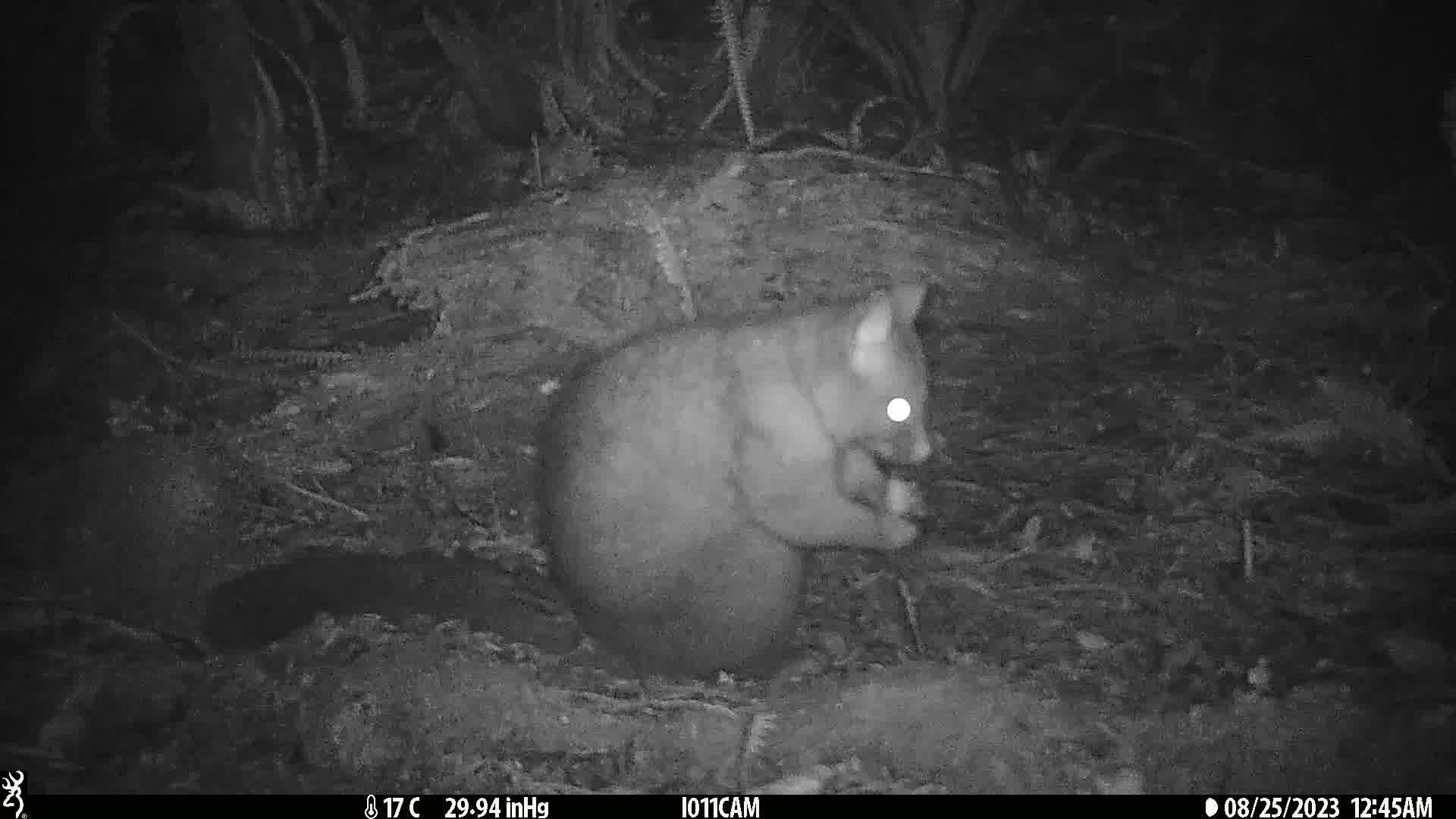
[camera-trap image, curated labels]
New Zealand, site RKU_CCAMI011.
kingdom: Animalia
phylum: Chordata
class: Mammalia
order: Diprotodontia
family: Phalangeridae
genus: Trichosurus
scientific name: Trichosurus vulpecula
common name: common brushtail possum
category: possum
Possum (common brushtail possum) (Trichosurus vulpecula).